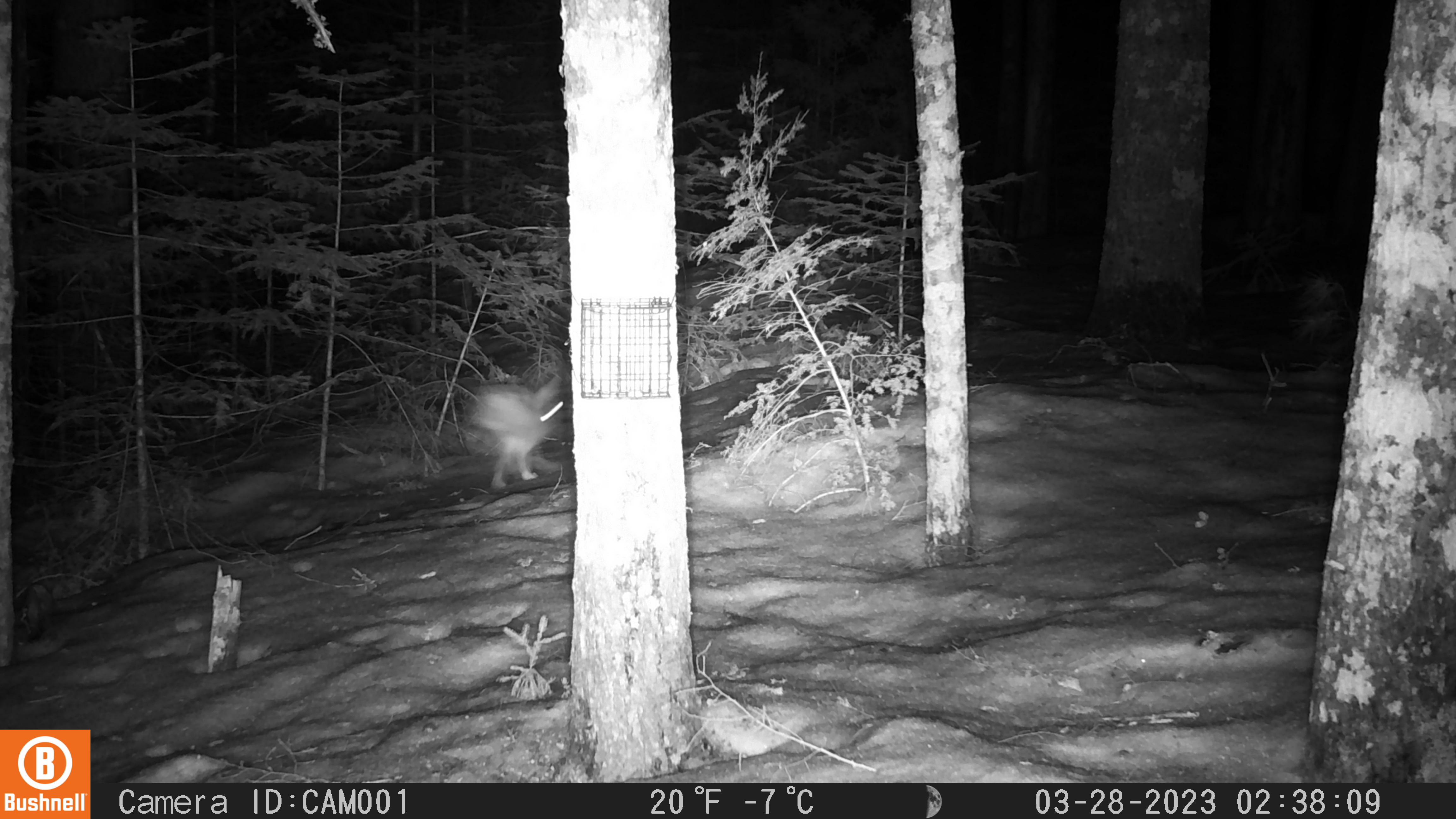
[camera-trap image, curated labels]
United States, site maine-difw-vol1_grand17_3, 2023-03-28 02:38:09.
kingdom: Animalia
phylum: Chordata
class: Mammalia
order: Lagomorpha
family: Leporidae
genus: Lepus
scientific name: Lepus americanus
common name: snowshoe hare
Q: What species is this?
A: Snowshoe hare (Lepus americanus).